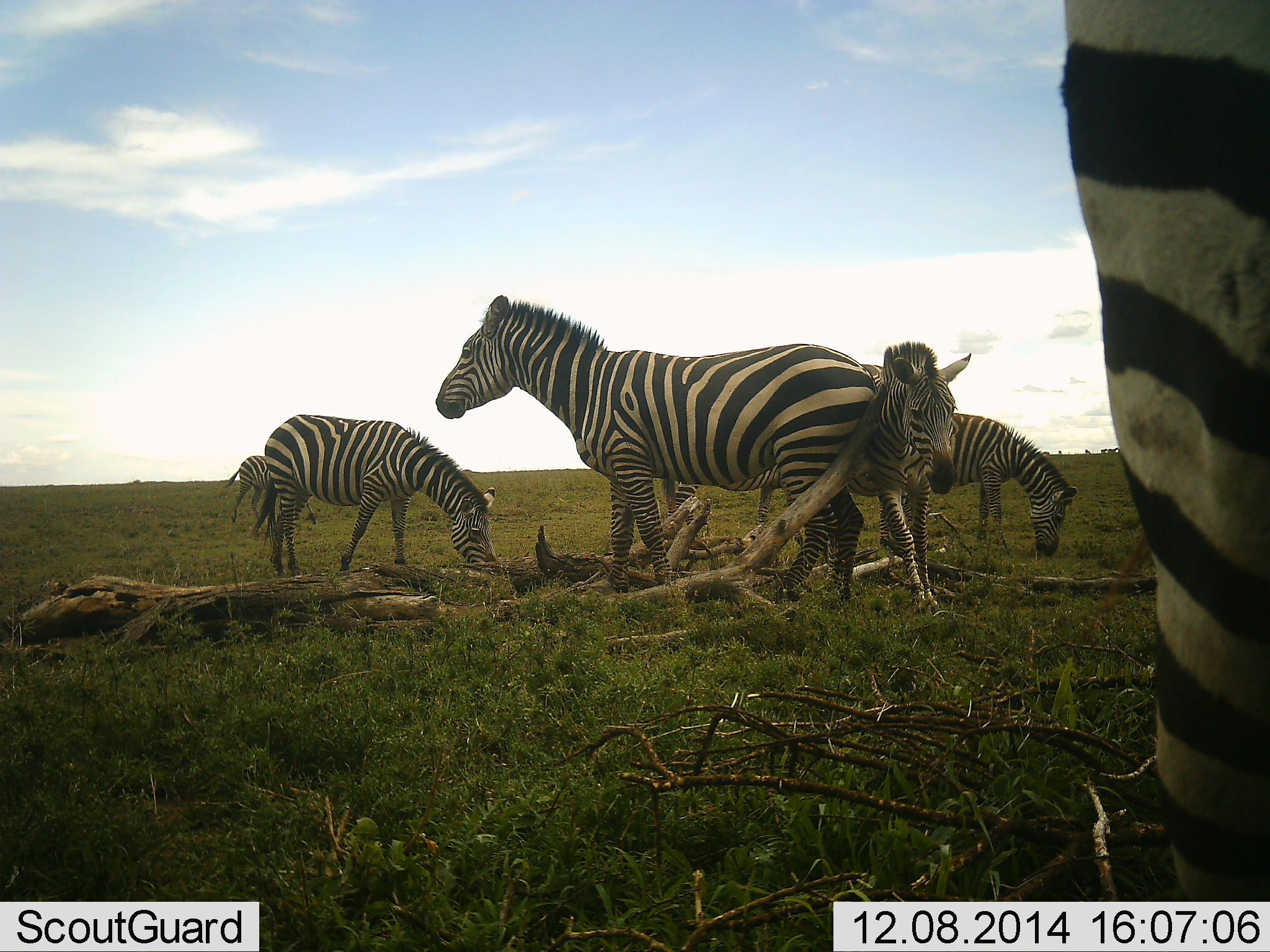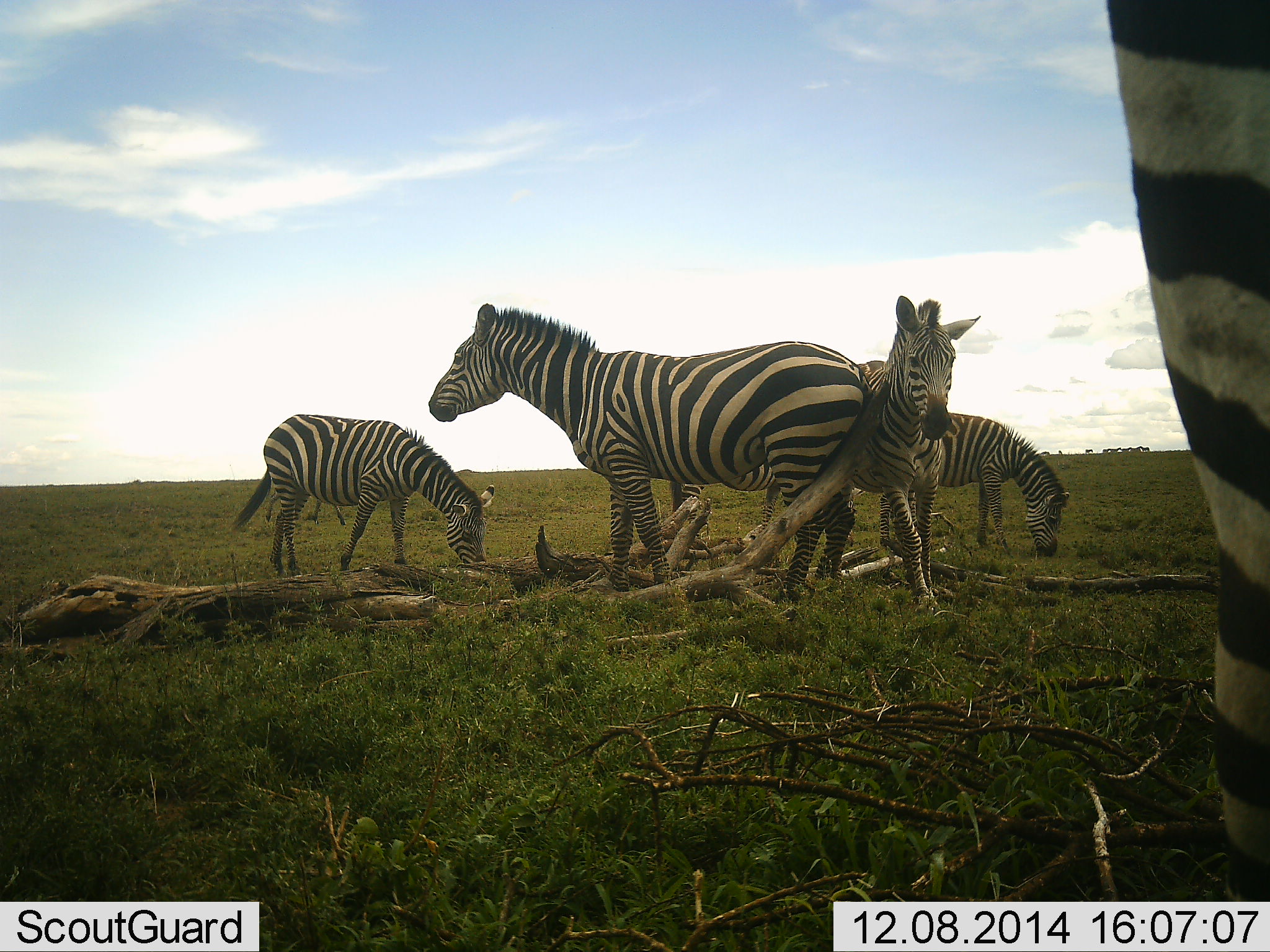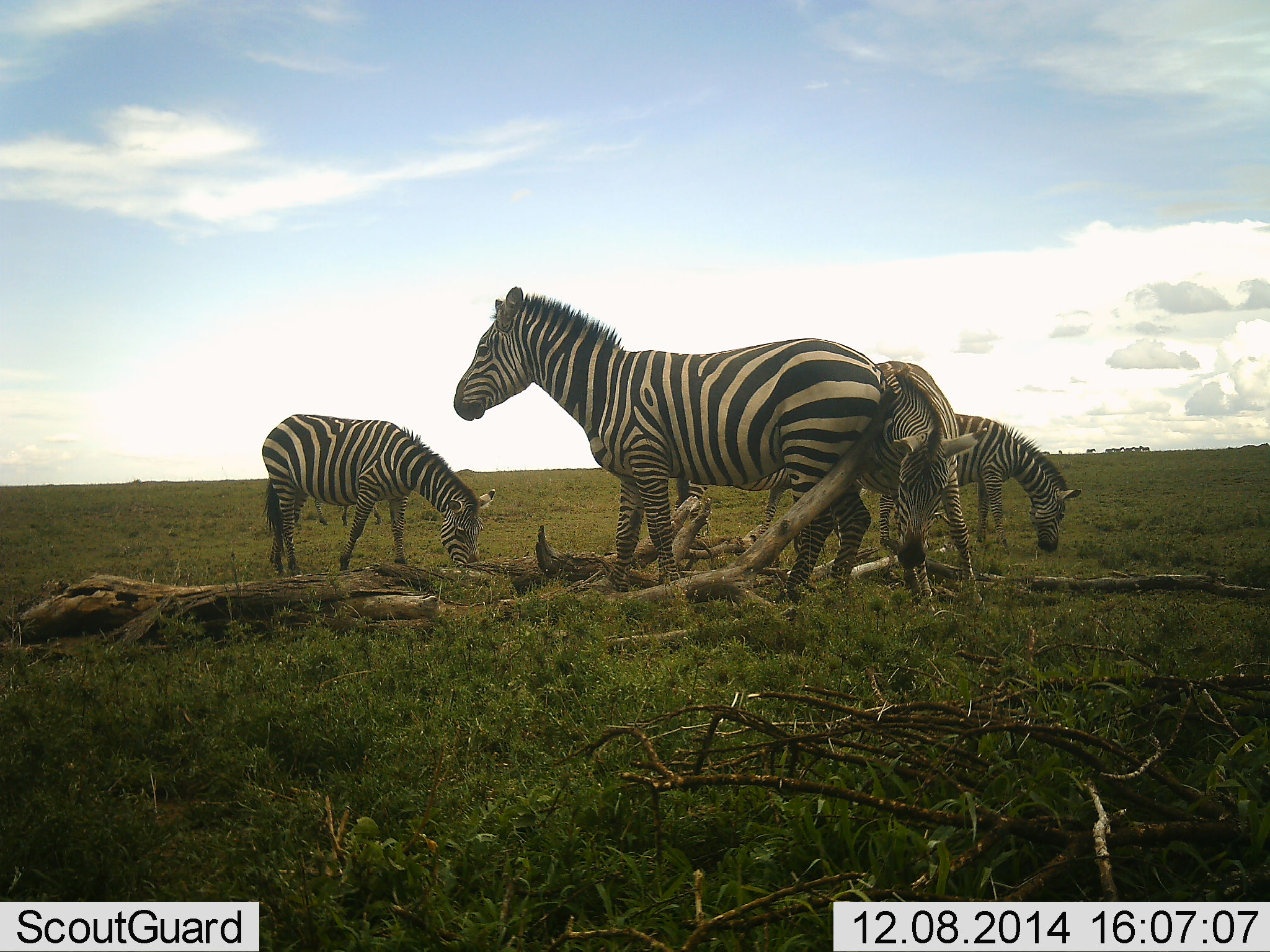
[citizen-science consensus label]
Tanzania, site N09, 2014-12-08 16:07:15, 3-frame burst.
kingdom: Animalia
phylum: Chordata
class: Mammalia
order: Perissodactyla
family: Equidae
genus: Equus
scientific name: Equus quagga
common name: plains zebra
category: zebra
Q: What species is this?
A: Zebra (plains zebra) (Equus quagga).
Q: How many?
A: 5.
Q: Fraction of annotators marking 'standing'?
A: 100%.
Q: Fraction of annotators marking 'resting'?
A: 0%.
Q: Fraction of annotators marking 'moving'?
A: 20%.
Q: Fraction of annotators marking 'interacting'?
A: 60%.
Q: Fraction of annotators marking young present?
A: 0%.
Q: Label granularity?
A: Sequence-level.